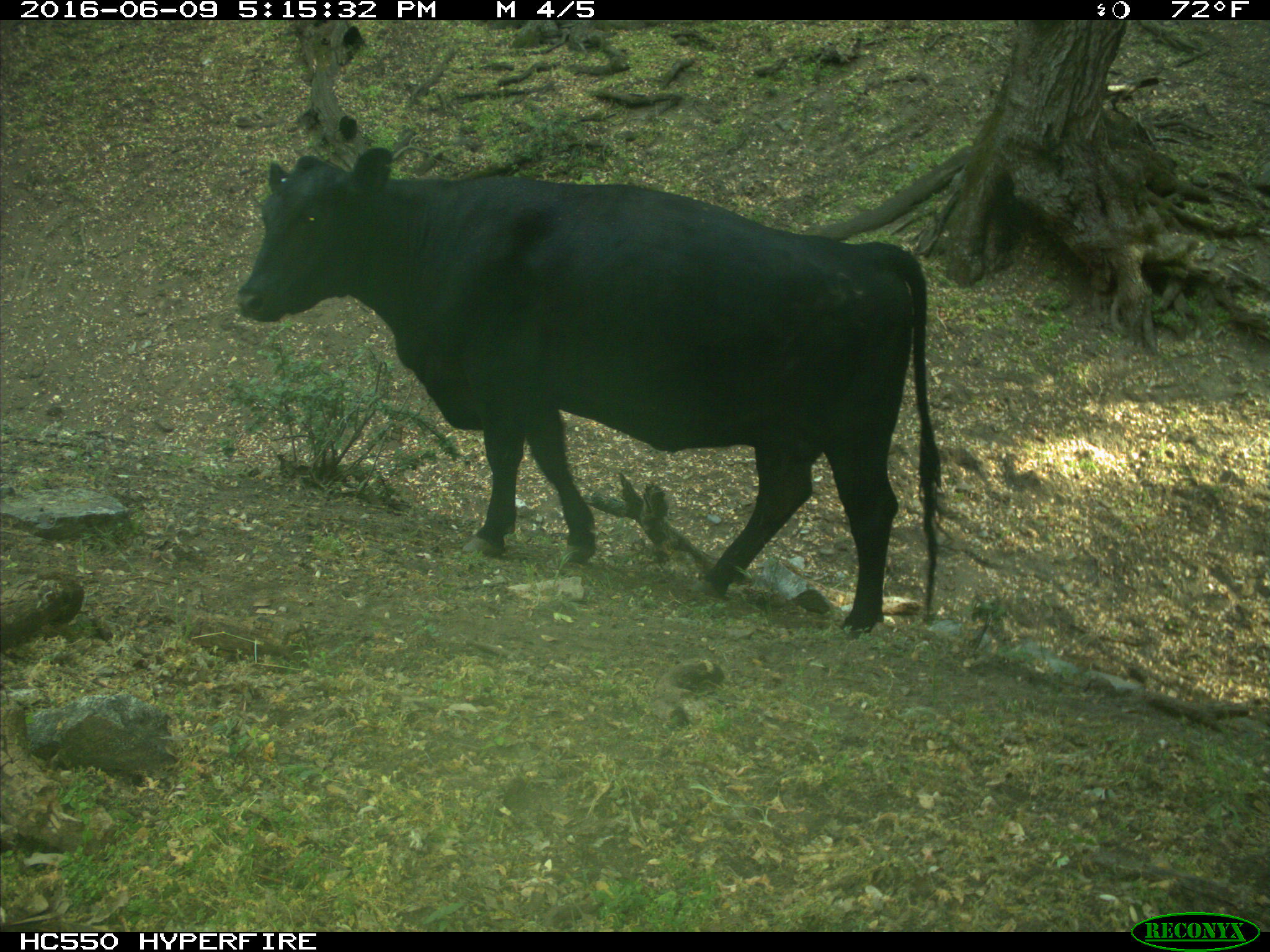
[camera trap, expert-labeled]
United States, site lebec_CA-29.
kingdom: Animalia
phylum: Chordata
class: Mammalia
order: Artiodactyla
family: Bovidae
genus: Bos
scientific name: Bos taurus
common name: domestic cow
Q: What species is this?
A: Bos taurus (domestic cow).